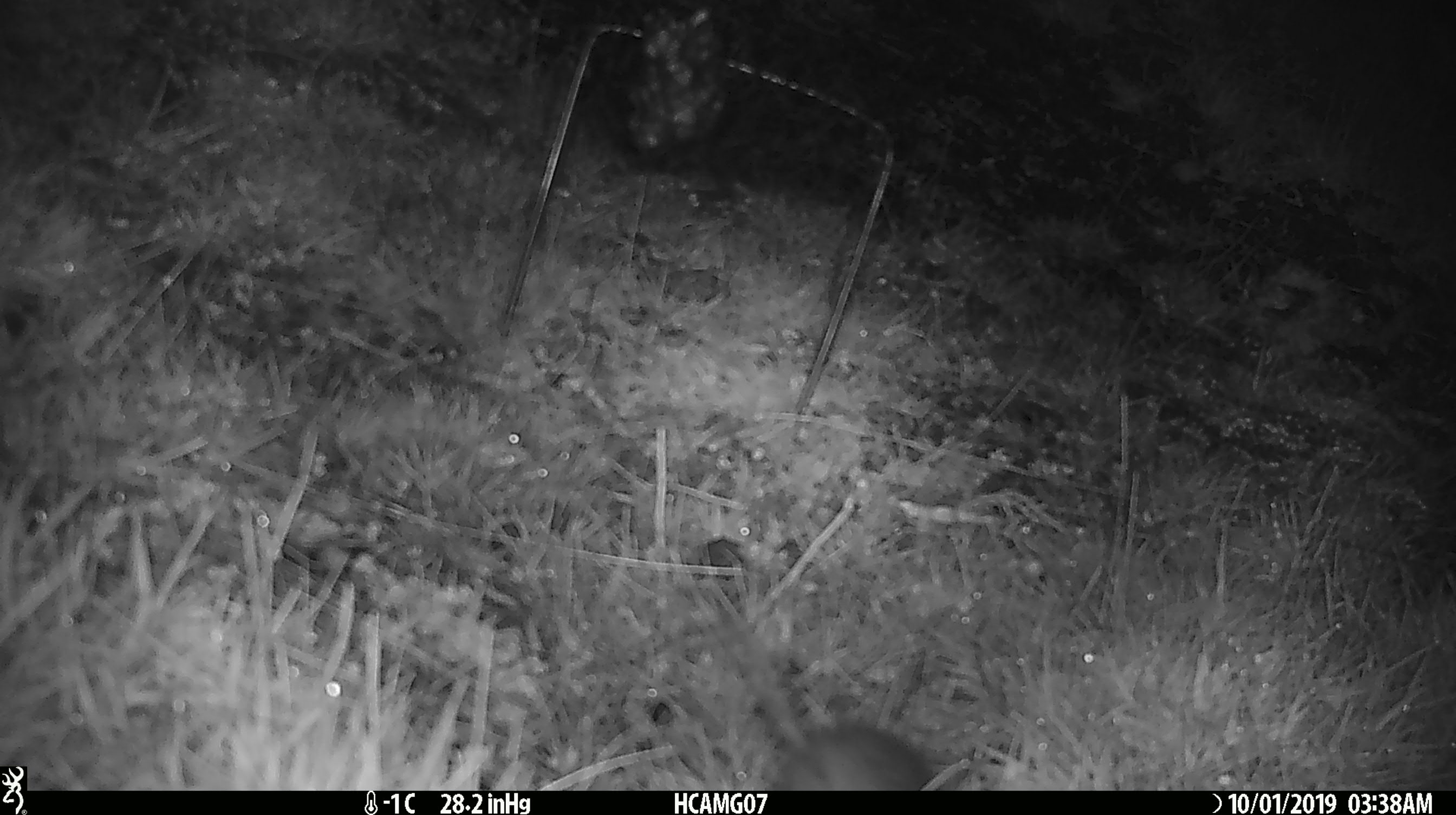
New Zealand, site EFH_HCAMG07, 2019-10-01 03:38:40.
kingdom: Animalia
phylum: Chordata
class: Mammalia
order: Rodentia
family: Muridae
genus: Mus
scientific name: Mus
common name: mouse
Mouse (Mus).